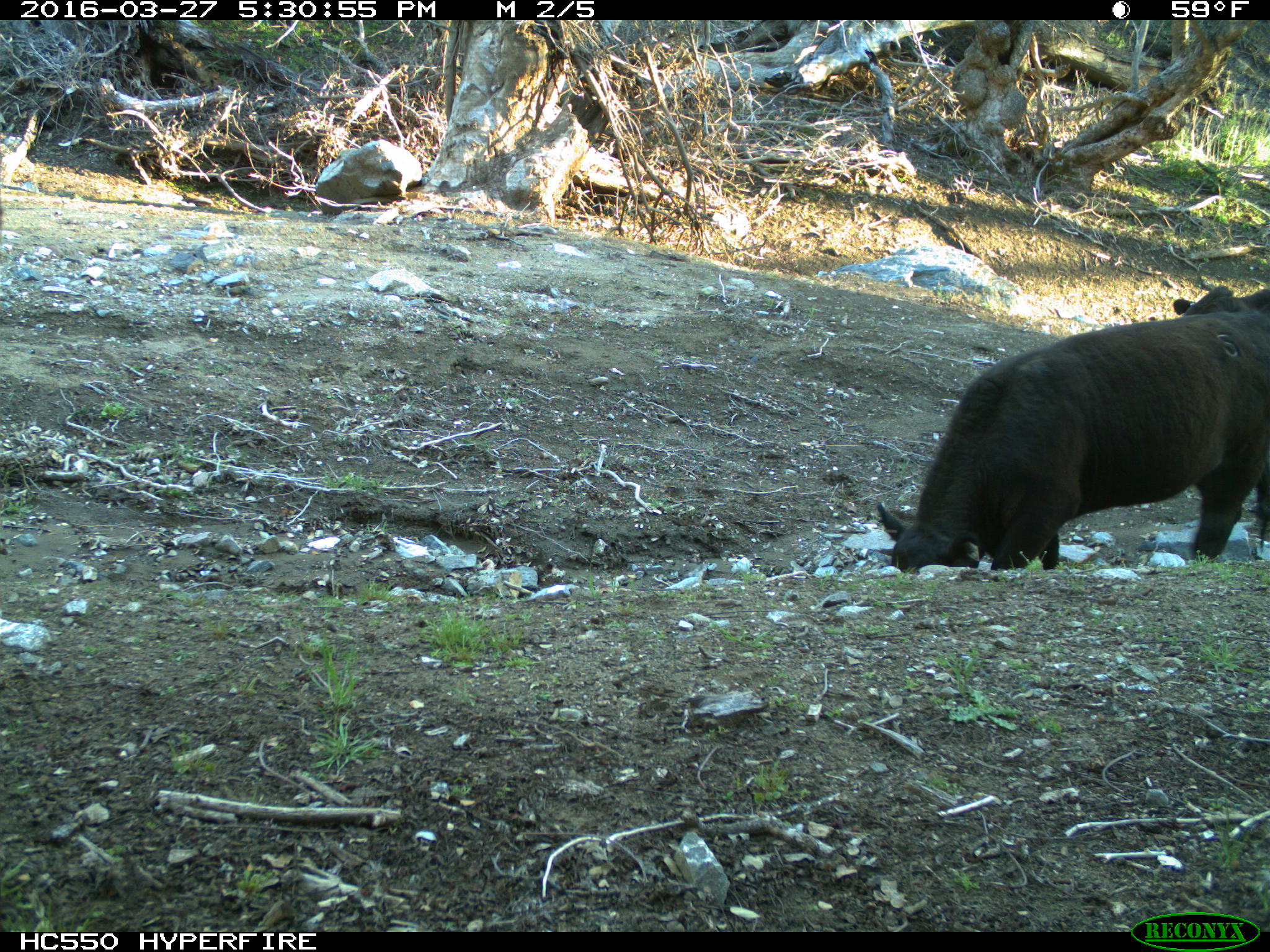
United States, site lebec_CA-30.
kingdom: Animalia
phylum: Chordata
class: Mammalia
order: Artiodactyla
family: Bovidae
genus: Bos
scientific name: Bos taurus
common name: domestic cow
Bos taurus (domestic cow).